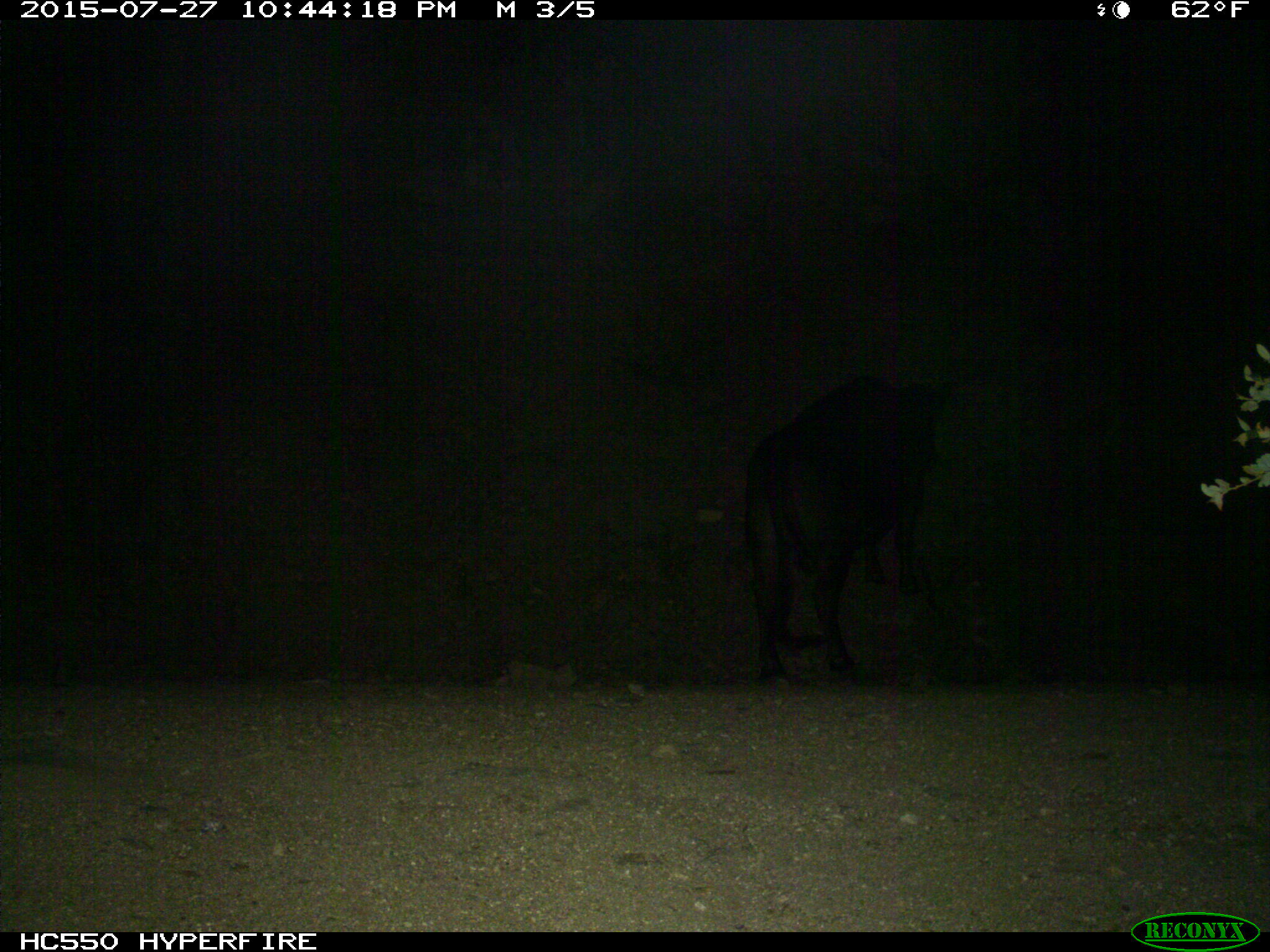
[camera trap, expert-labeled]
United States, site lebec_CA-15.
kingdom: Animalia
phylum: Chordata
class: Mammalia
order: Artiodactyla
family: Bovidae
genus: Bos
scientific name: Bos taurus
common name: domestic cow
Bos taurus (domestic cow).